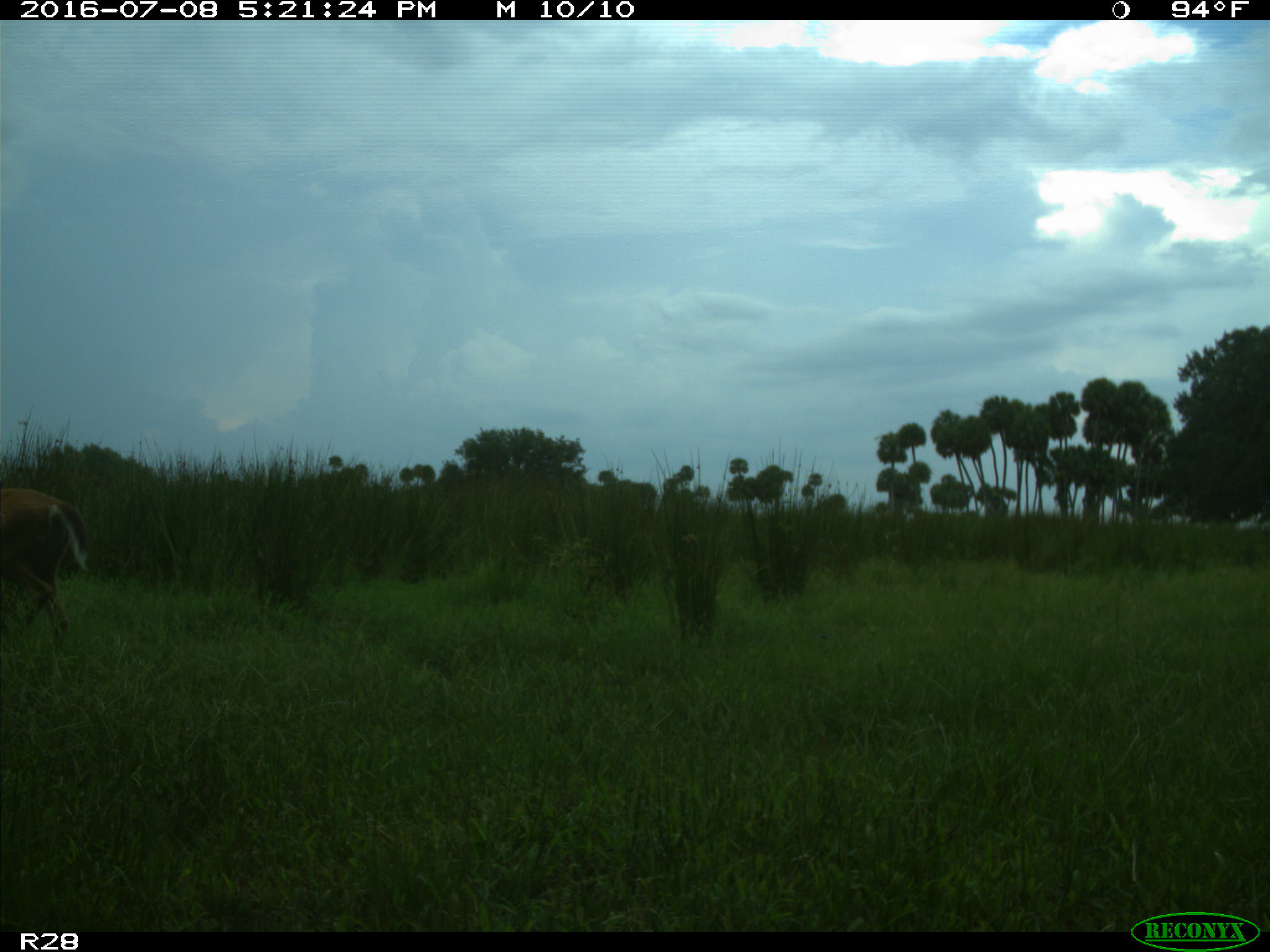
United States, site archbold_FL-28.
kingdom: Animalia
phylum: Chordata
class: Mammalia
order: Artiodactyla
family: Cervidae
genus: Odocoileus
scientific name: Odocoileus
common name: deer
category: unidentified deer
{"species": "unidentified deer (deer) (Odocoileus)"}